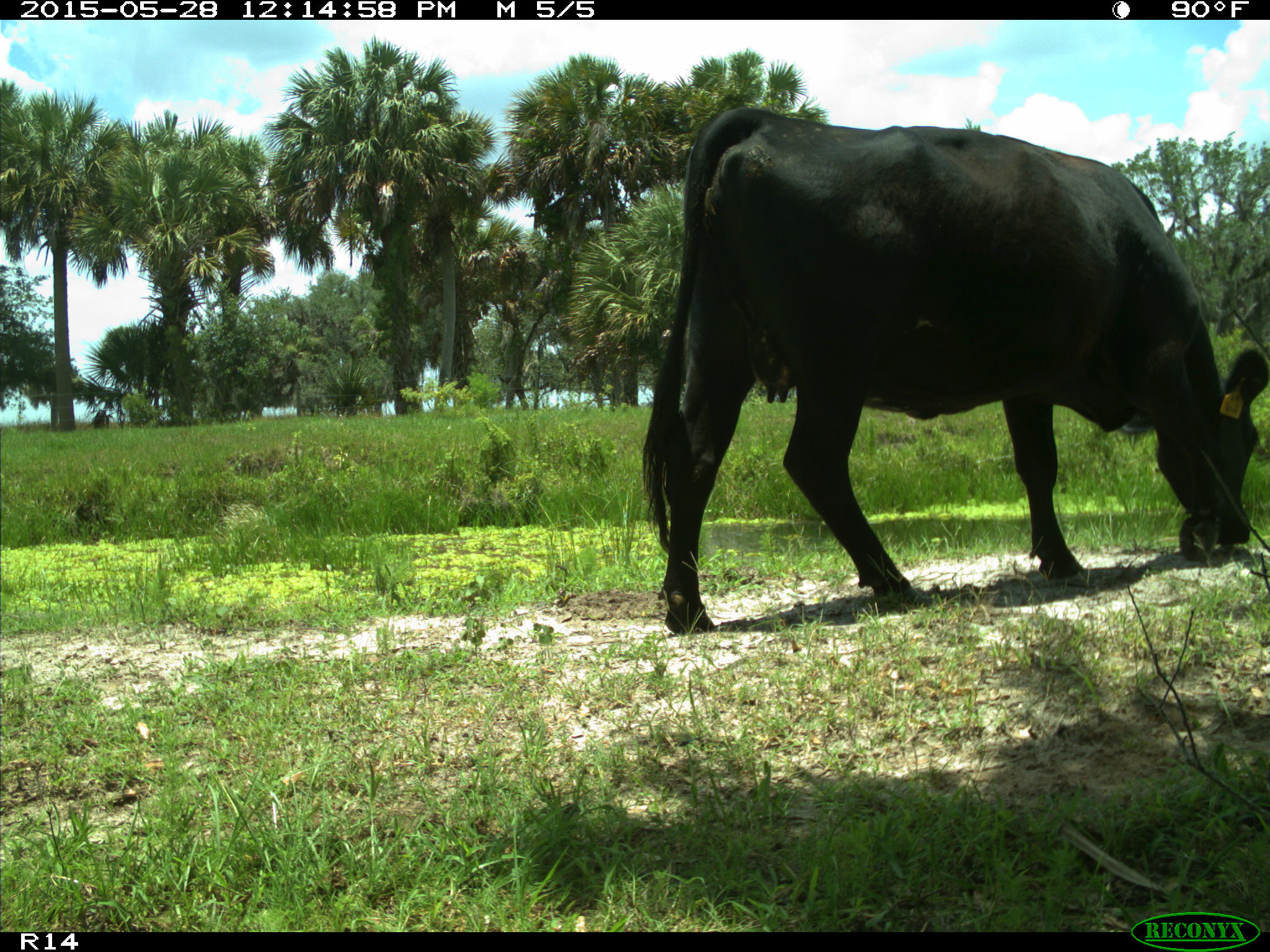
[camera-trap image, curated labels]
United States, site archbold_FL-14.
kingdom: Animalia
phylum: Chordata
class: Mammalia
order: Artiodactyla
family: Bovidae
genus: Bos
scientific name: Bos taurus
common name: domestic cow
Bos taurus (domestic cow).